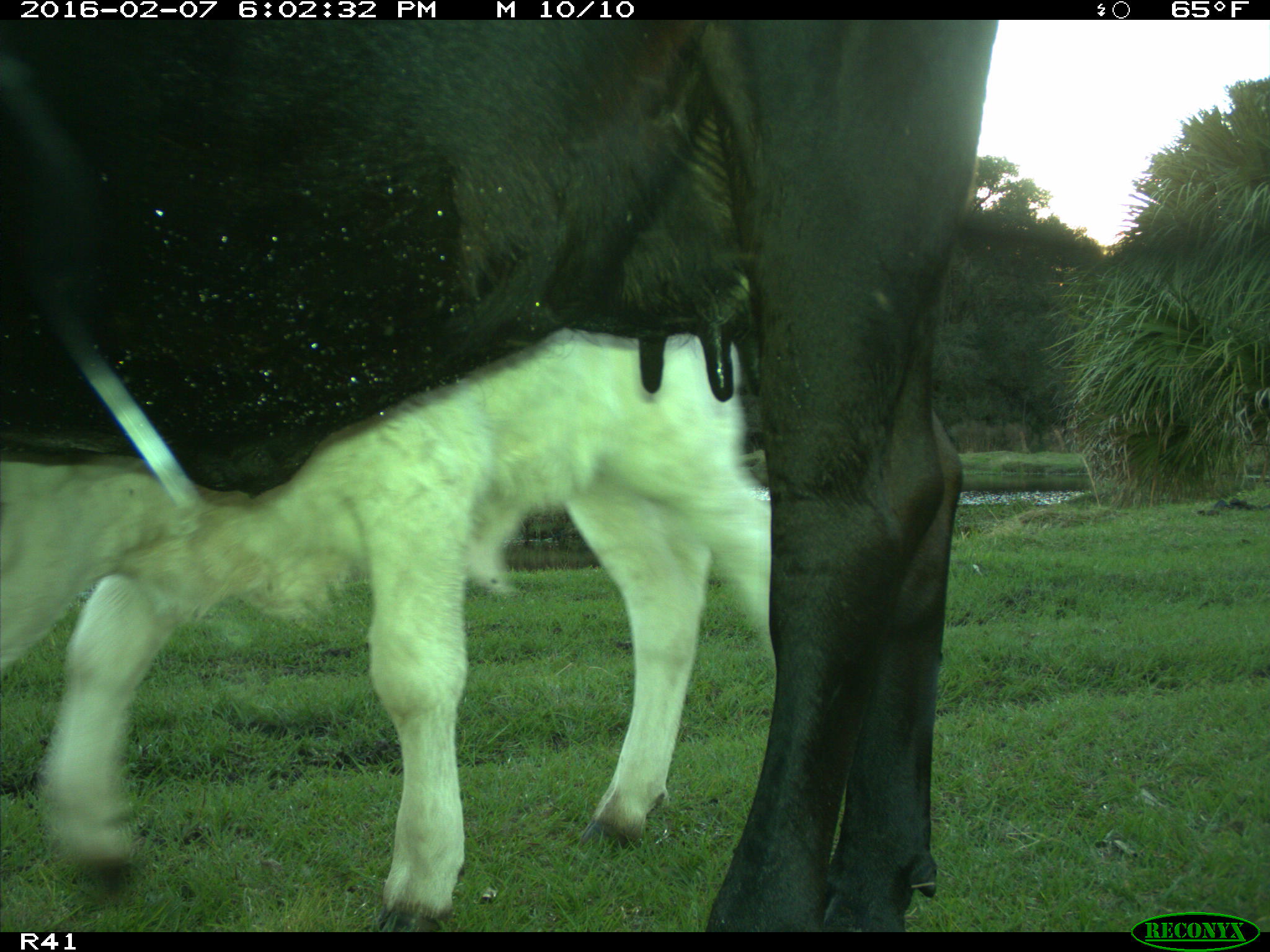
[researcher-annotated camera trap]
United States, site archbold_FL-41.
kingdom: Animalia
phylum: Chordata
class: Mammalia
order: Artiodactyla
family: Bovidae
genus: Bos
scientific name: Bos taurus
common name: domestic cow